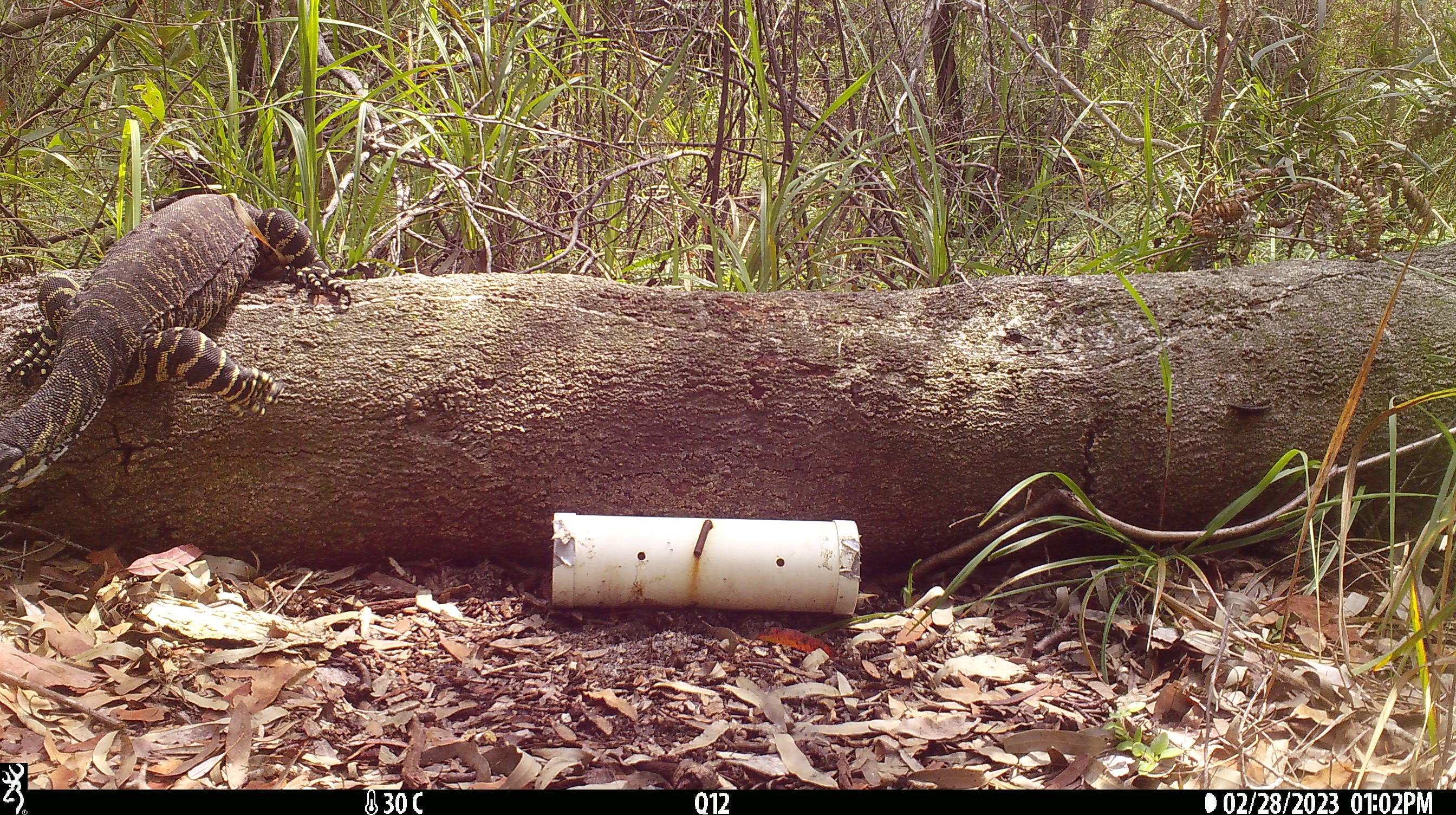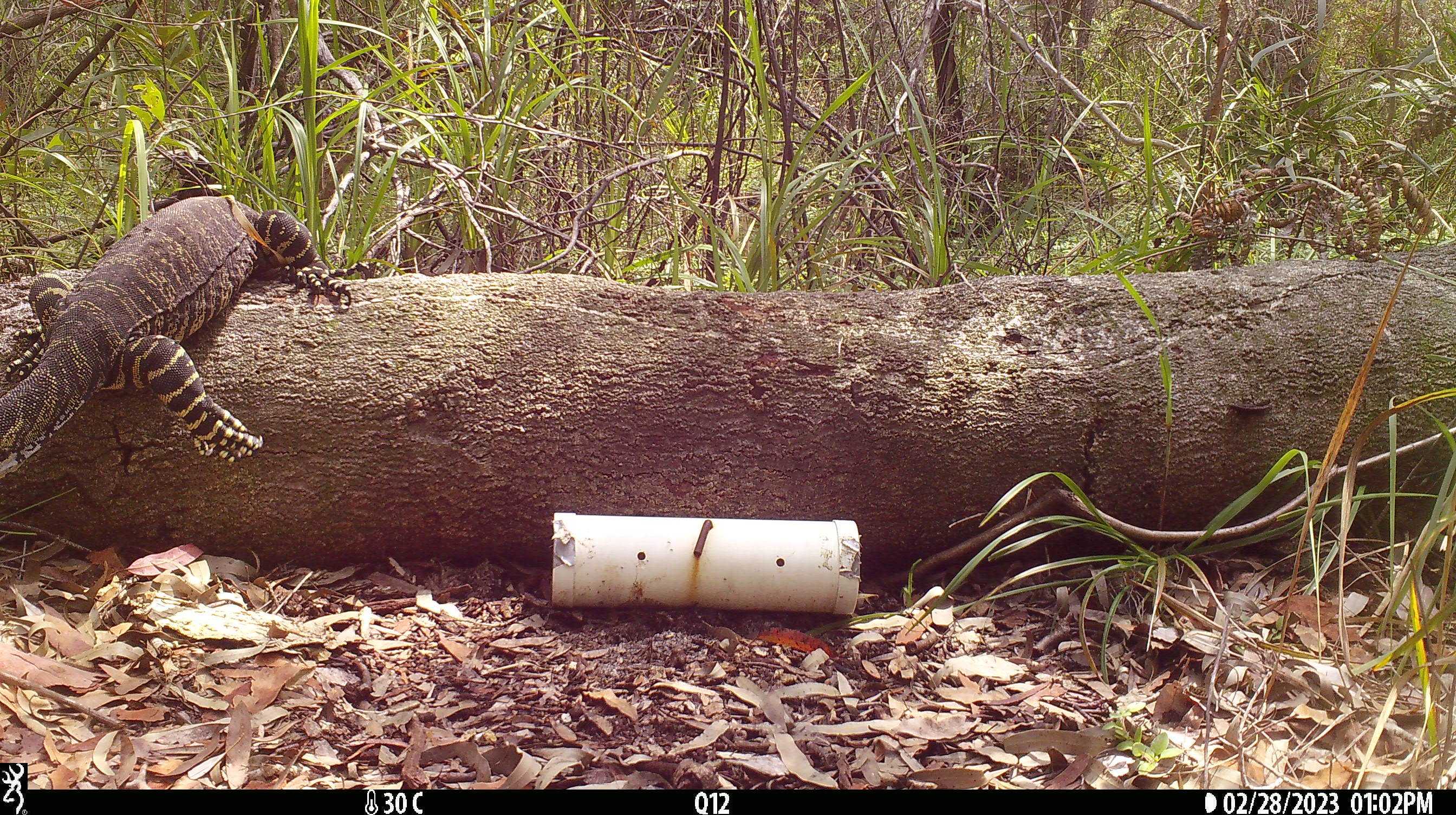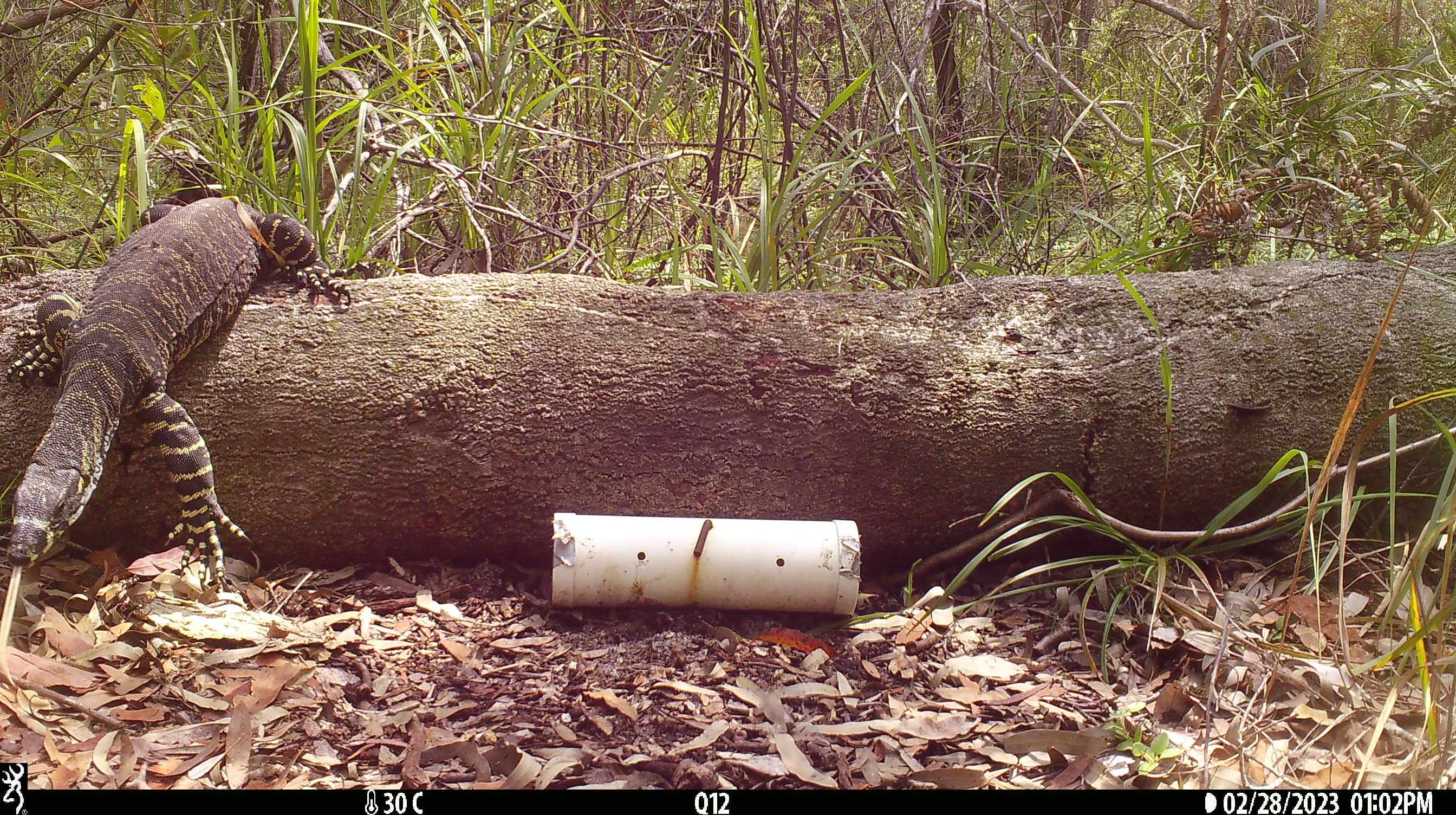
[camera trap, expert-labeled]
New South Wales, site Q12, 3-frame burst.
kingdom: Animalia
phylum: Chordata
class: Reptilia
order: Squamata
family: Varanidae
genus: Varanus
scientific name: Varanus varius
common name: lace monitor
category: goanna